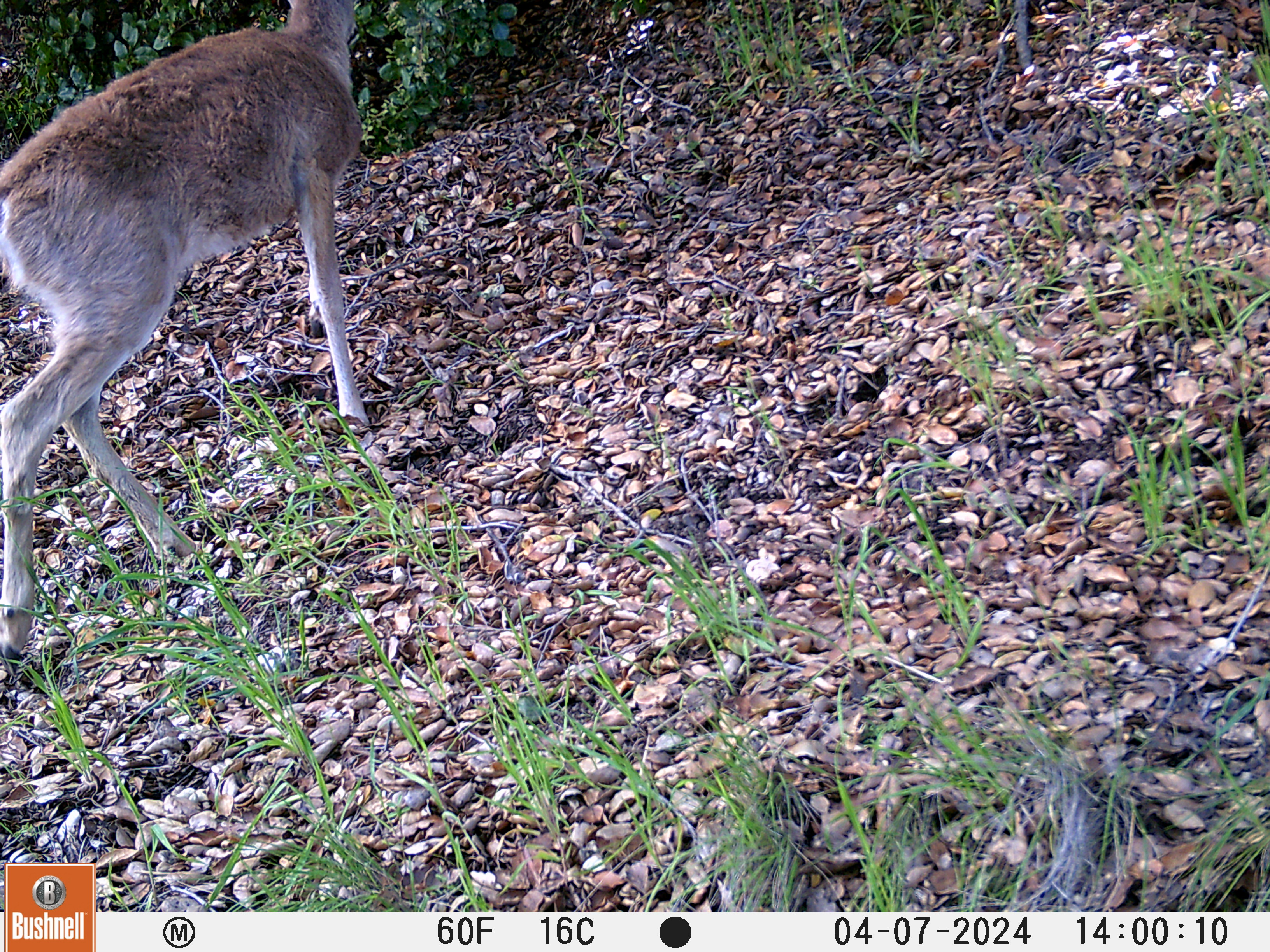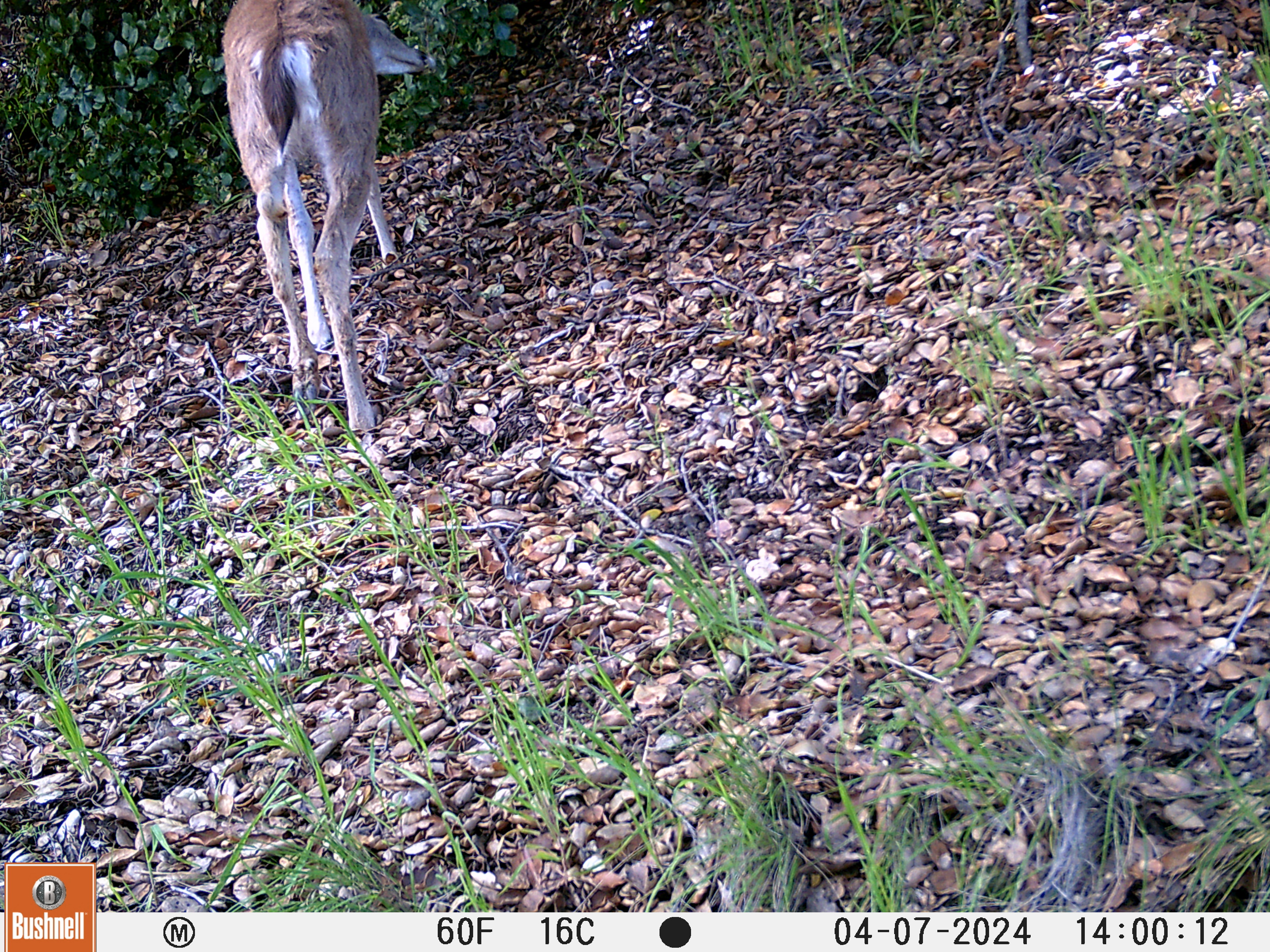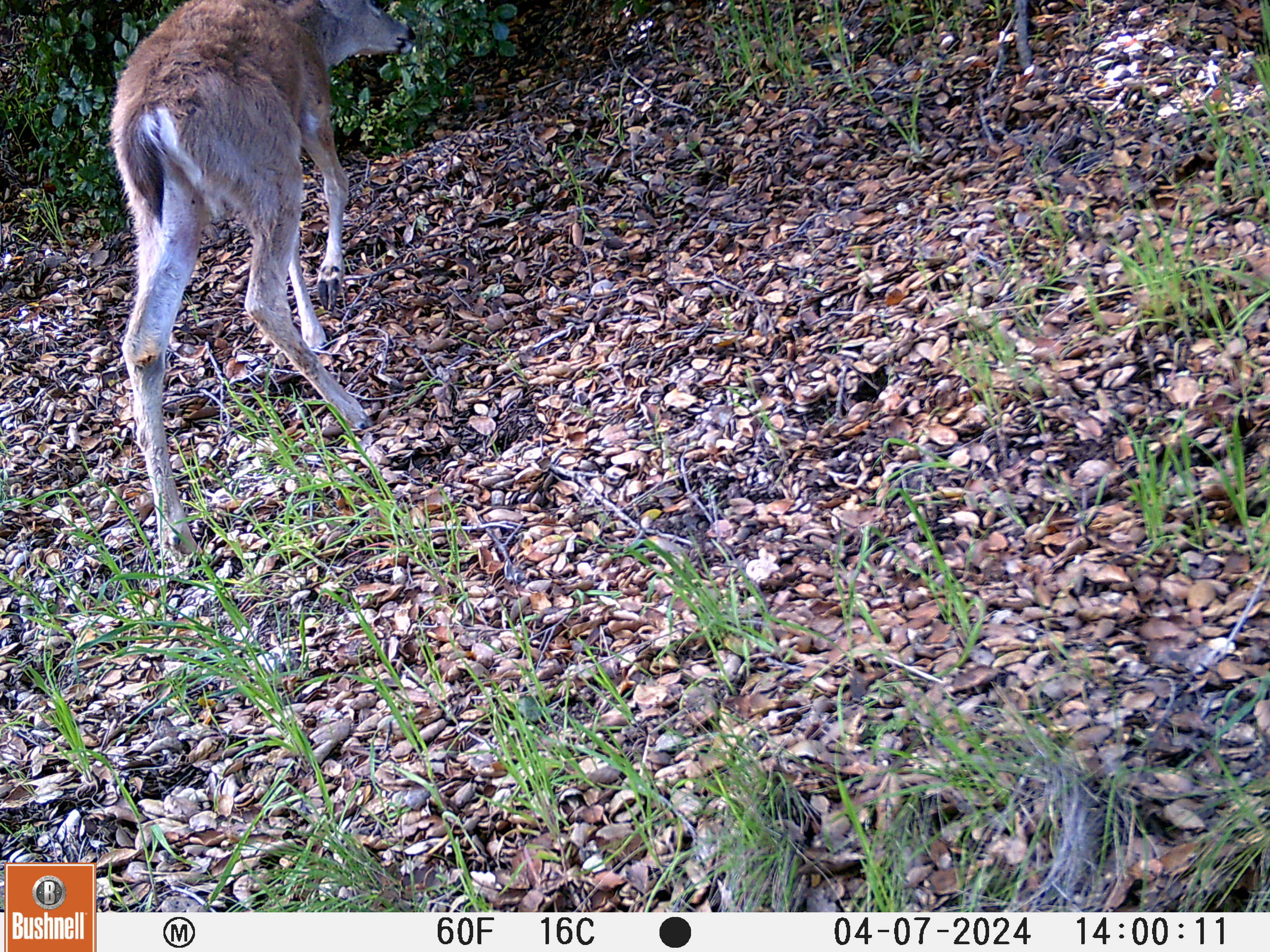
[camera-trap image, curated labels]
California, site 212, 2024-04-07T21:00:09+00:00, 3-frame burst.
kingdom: Animalia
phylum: Chordata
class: Mammalia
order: Artiodactyla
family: Cervidae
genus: Odocoileus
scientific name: Odocoileus hemionus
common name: mule deer